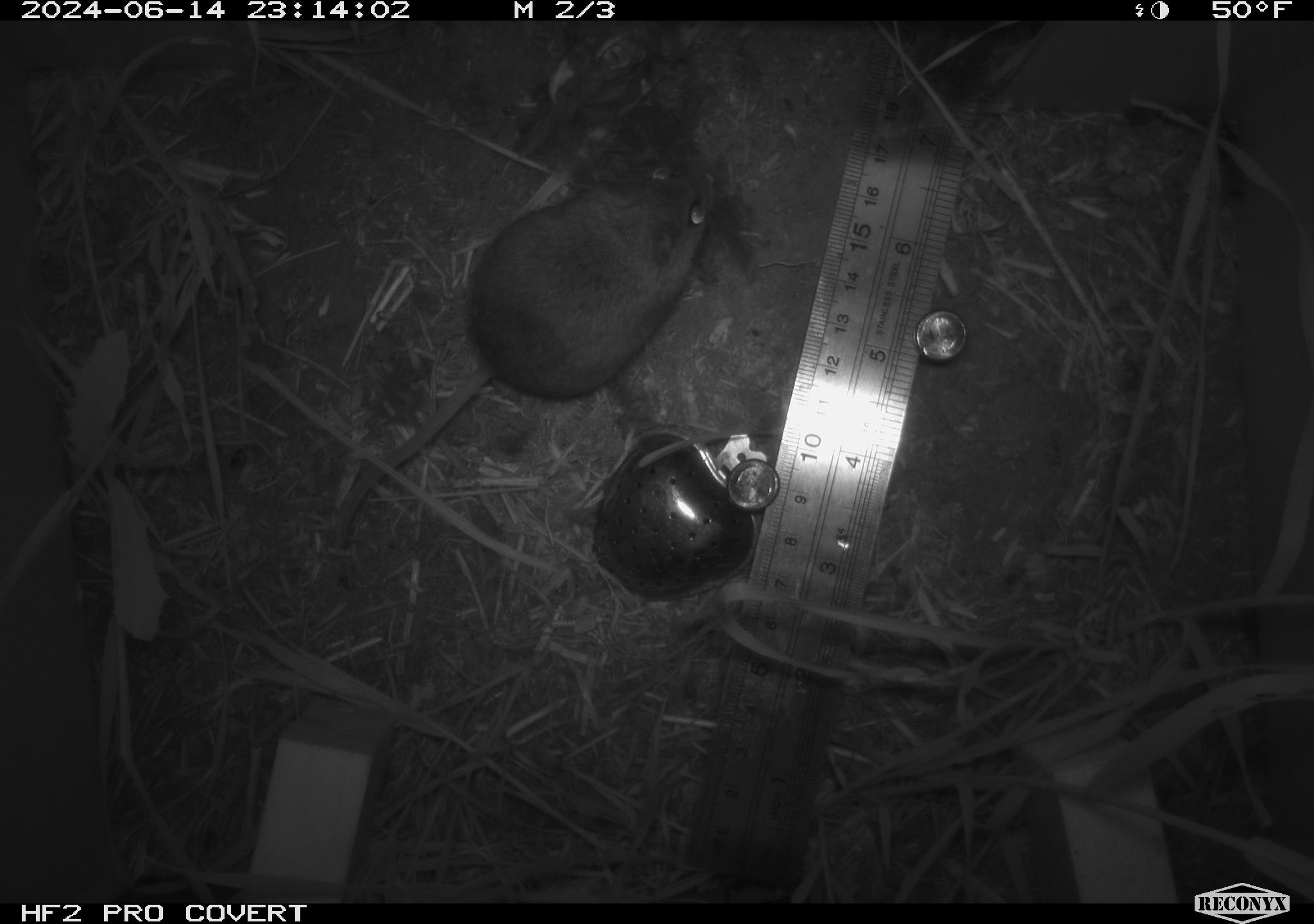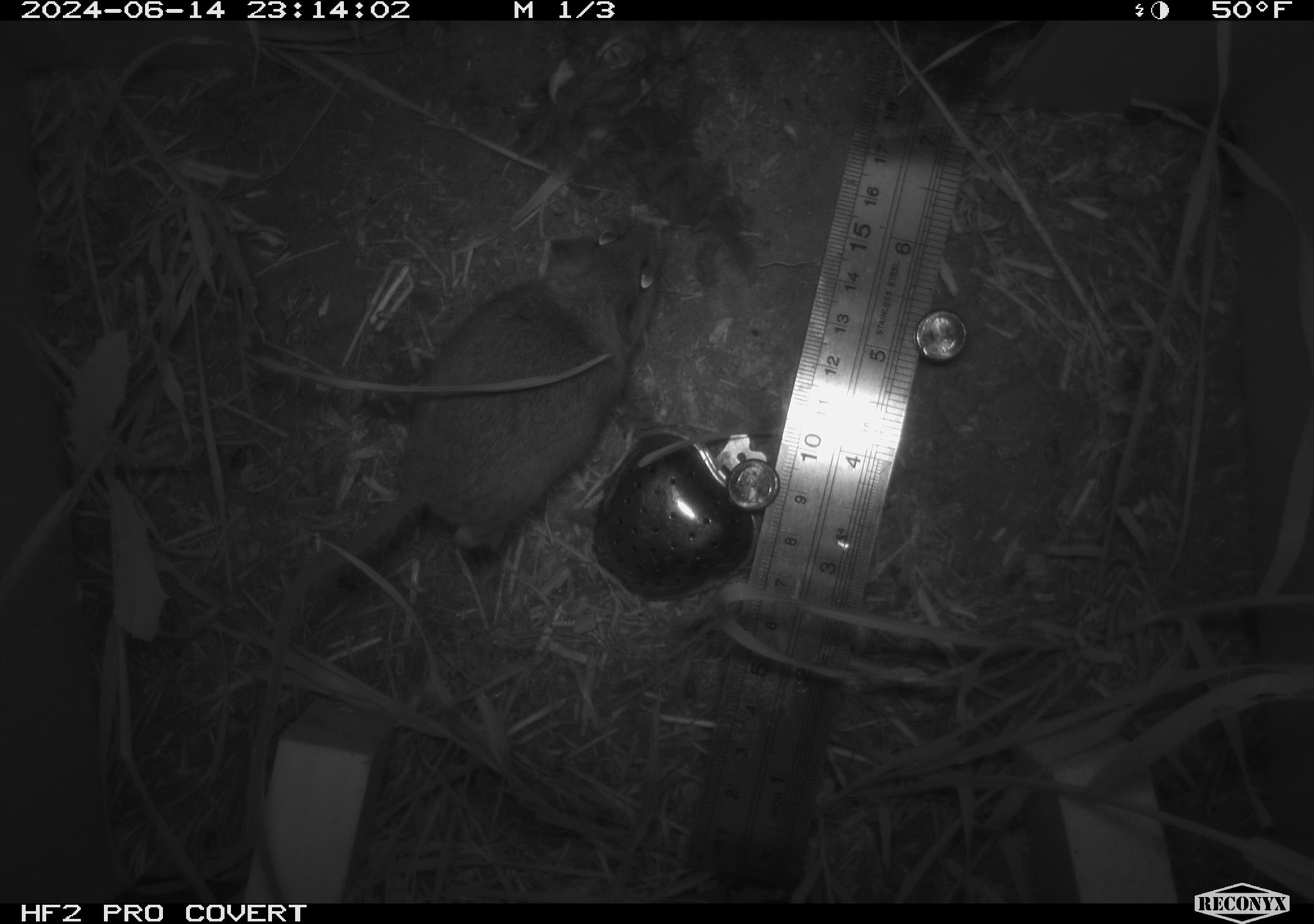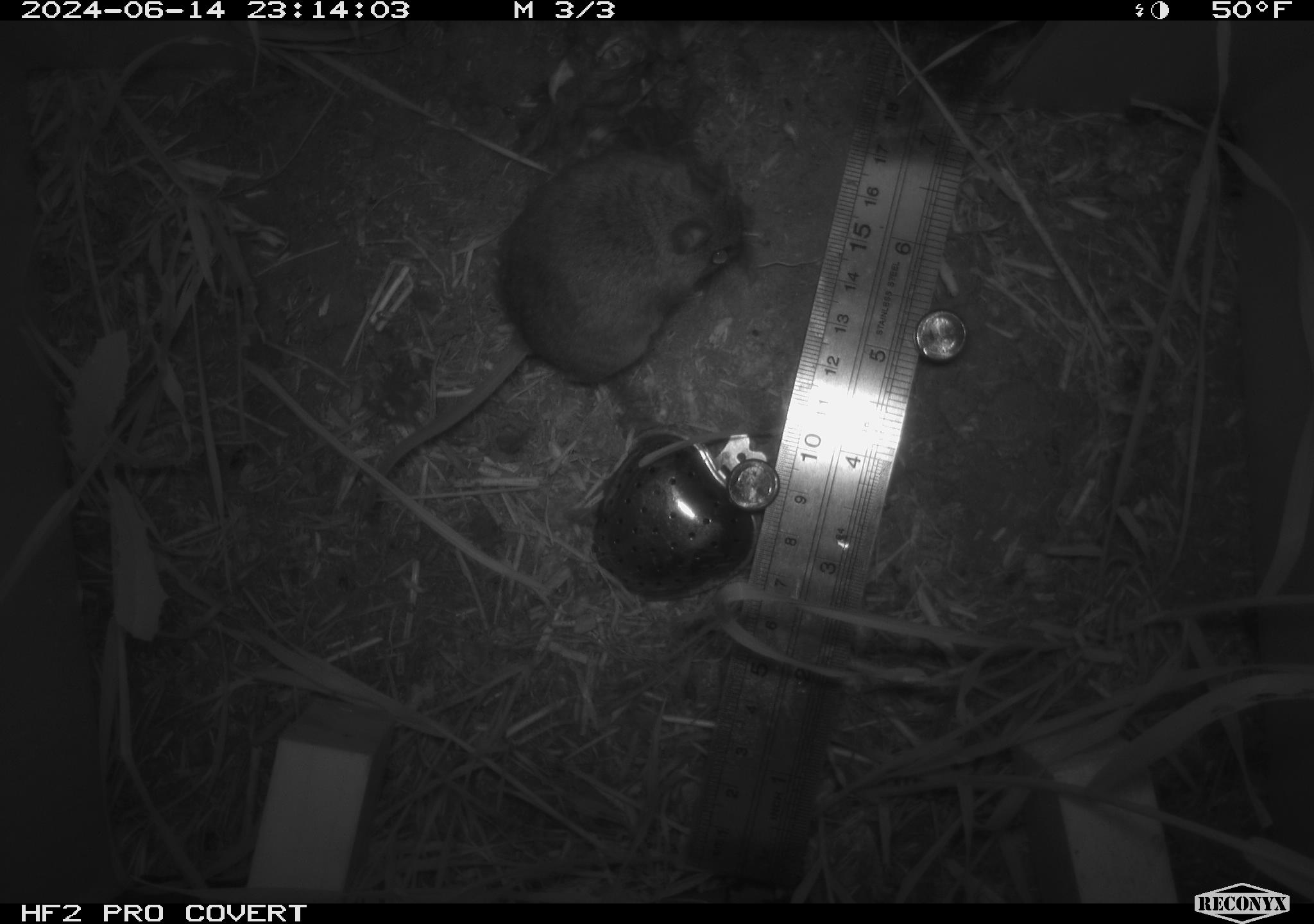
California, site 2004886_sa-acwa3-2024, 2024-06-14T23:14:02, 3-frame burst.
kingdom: Animalia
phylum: Chordata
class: Mammalia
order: Rodentia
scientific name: Rodentia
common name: mouse species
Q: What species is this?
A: Mouse species (Rodentia).